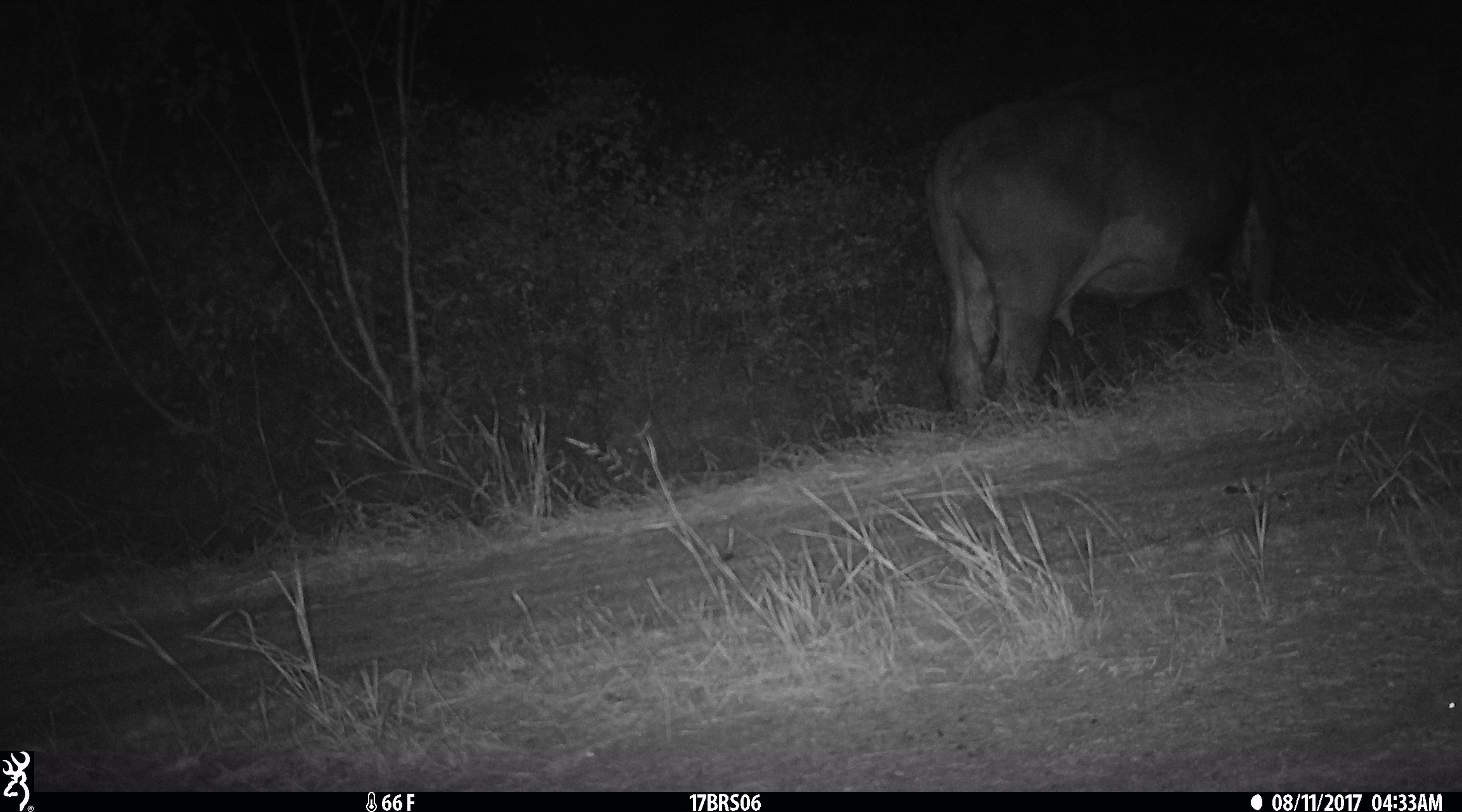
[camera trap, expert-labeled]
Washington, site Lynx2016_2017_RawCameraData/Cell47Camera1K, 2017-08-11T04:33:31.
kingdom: Animalia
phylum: Chordata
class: Mammalia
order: Artiodactyla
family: Bovidae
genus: Bos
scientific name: Bos taurus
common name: domestic cattle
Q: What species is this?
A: Domestic cattle (Bos taurus).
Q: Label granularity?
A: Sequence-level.